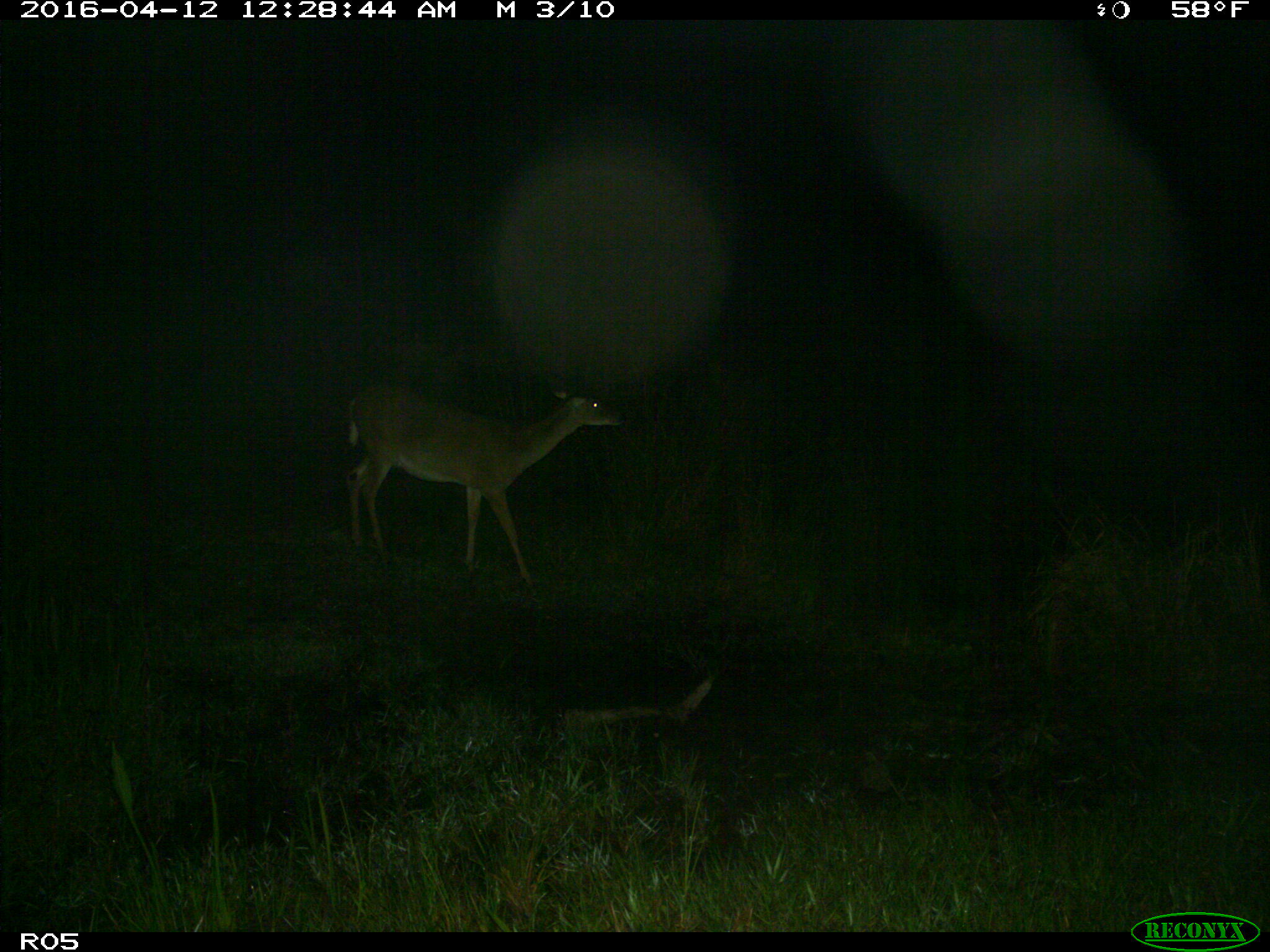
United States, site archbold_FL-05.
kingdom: Animalia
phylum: Chordata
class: Mammalia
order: Artiodactyla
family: Cervidae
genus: Odocoileus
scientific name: Odocoileus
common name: deer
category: unidentified deer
Unidentified deer (deer) (Odocoileus).